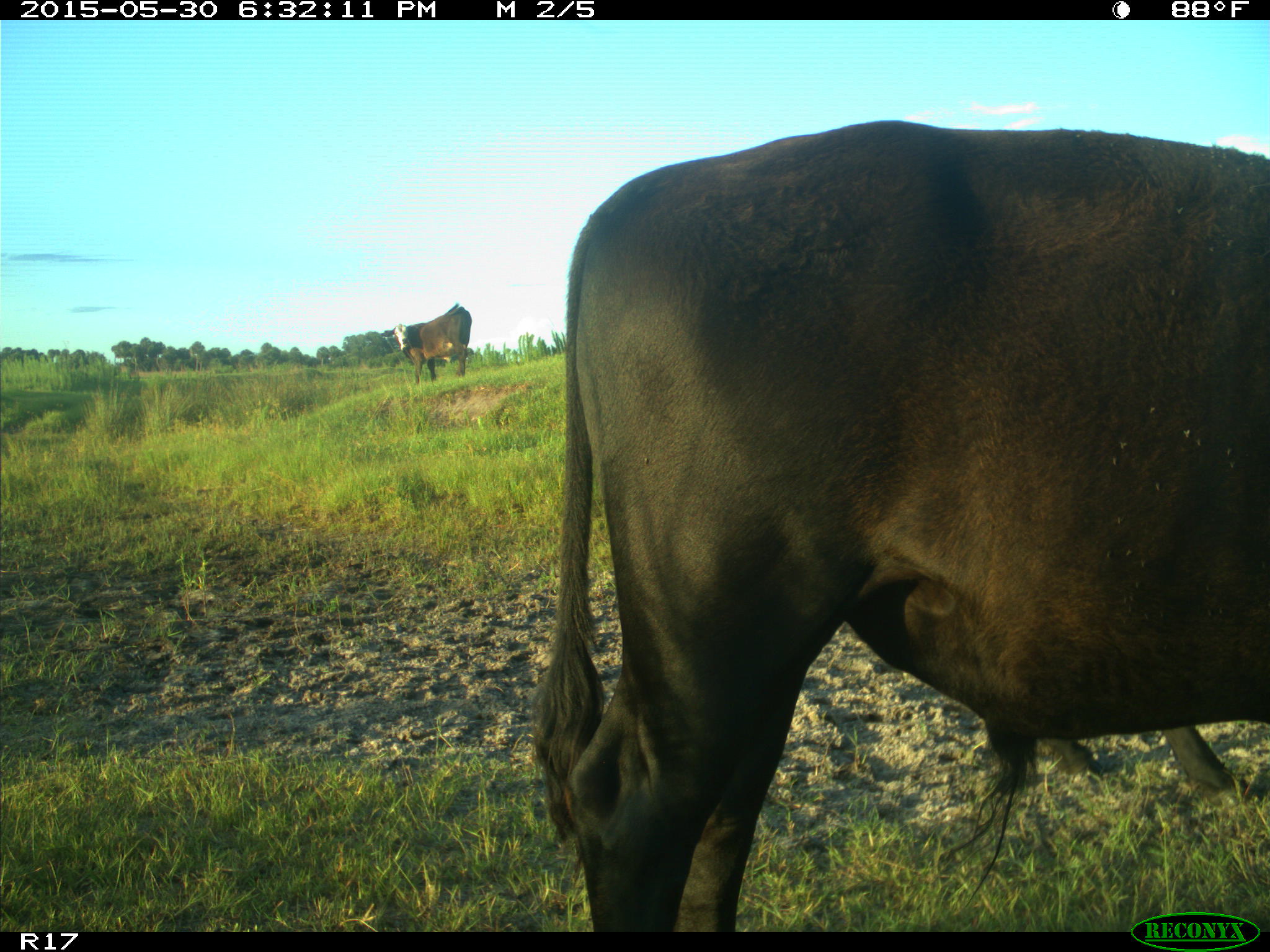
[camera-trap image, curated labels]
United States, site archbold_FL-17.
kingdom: Animalia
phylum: Chordata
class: Mammalia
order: Artiodactyla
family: Bovidae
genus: Bos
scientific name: Bos taurus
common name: domestic cow